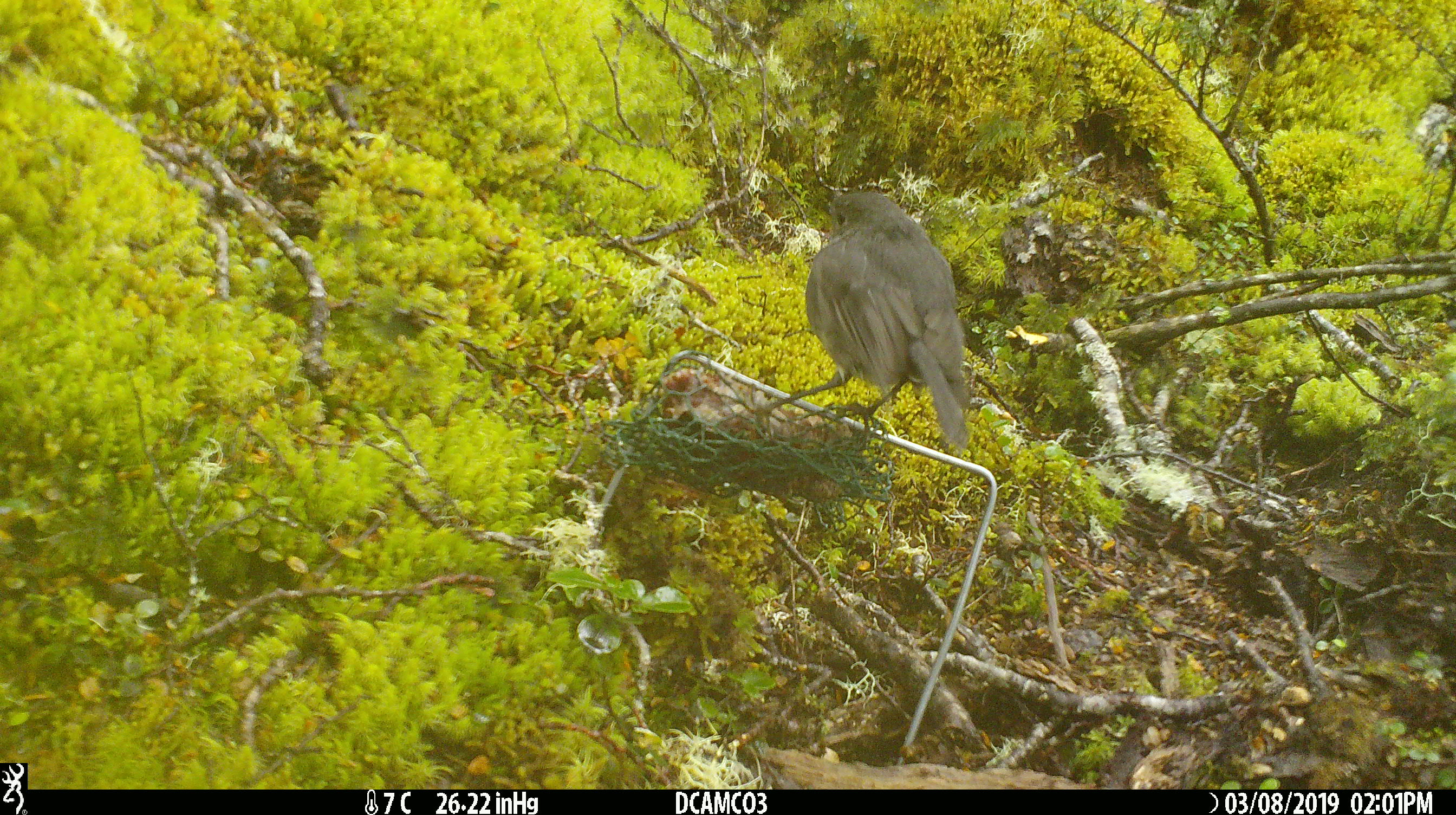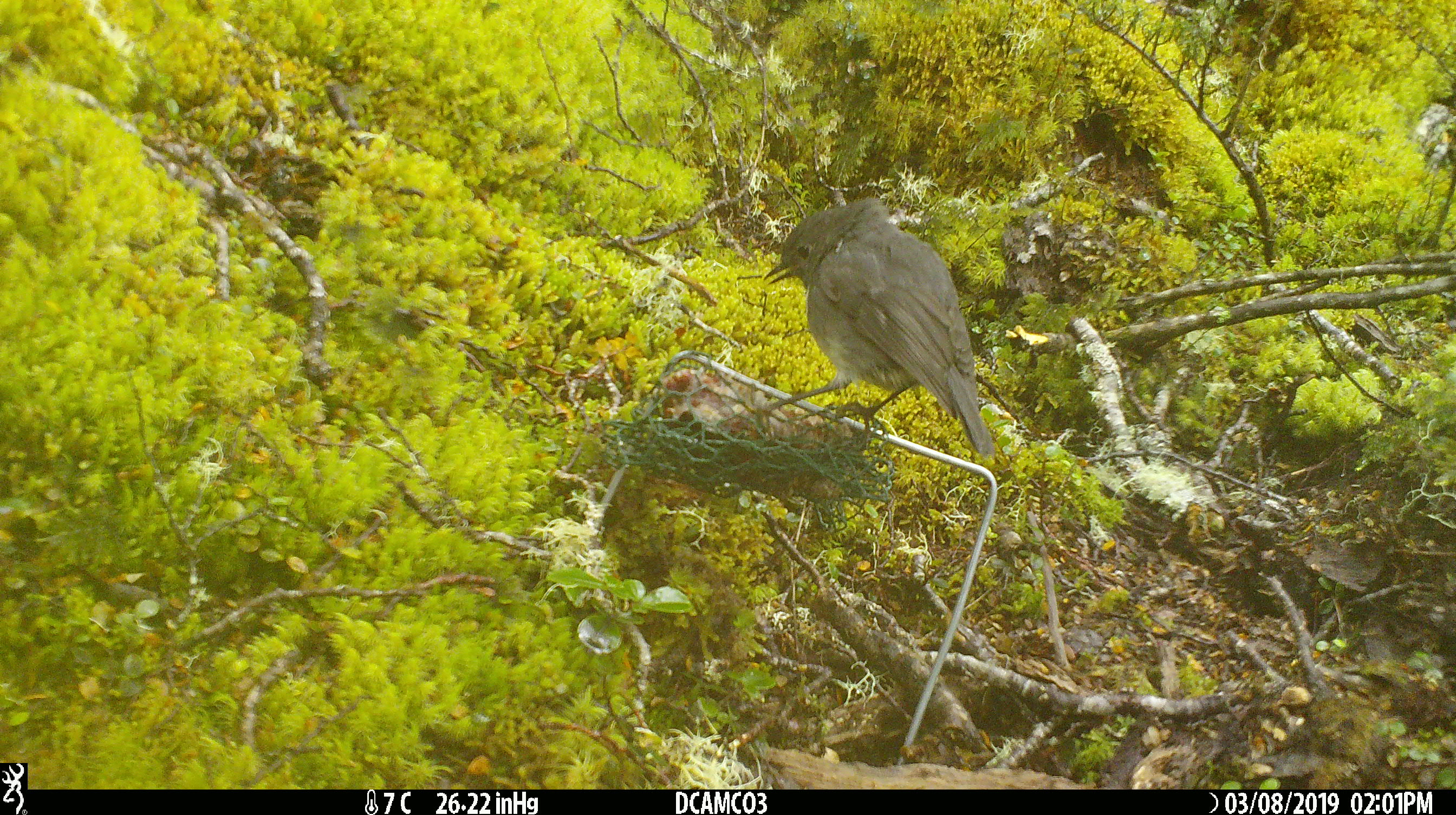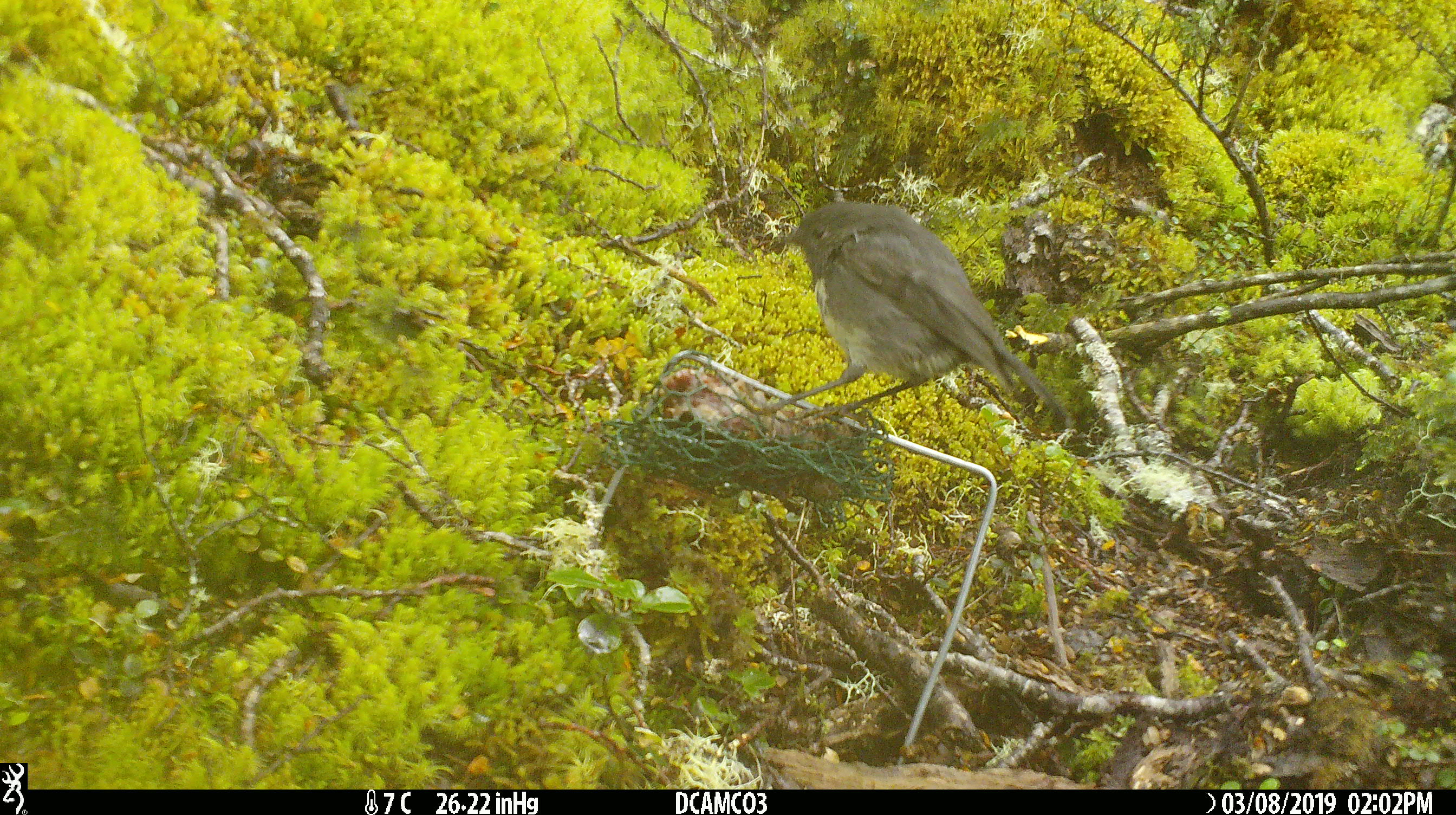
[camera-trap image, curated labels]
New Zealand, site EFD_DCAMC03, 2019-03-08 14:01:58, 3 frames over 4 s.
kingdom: Animalia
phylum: Chordata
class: Aves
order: Passeriformes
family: Petroicidae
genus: Petroica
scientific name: Petroica australis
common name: new zealand robin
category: robin